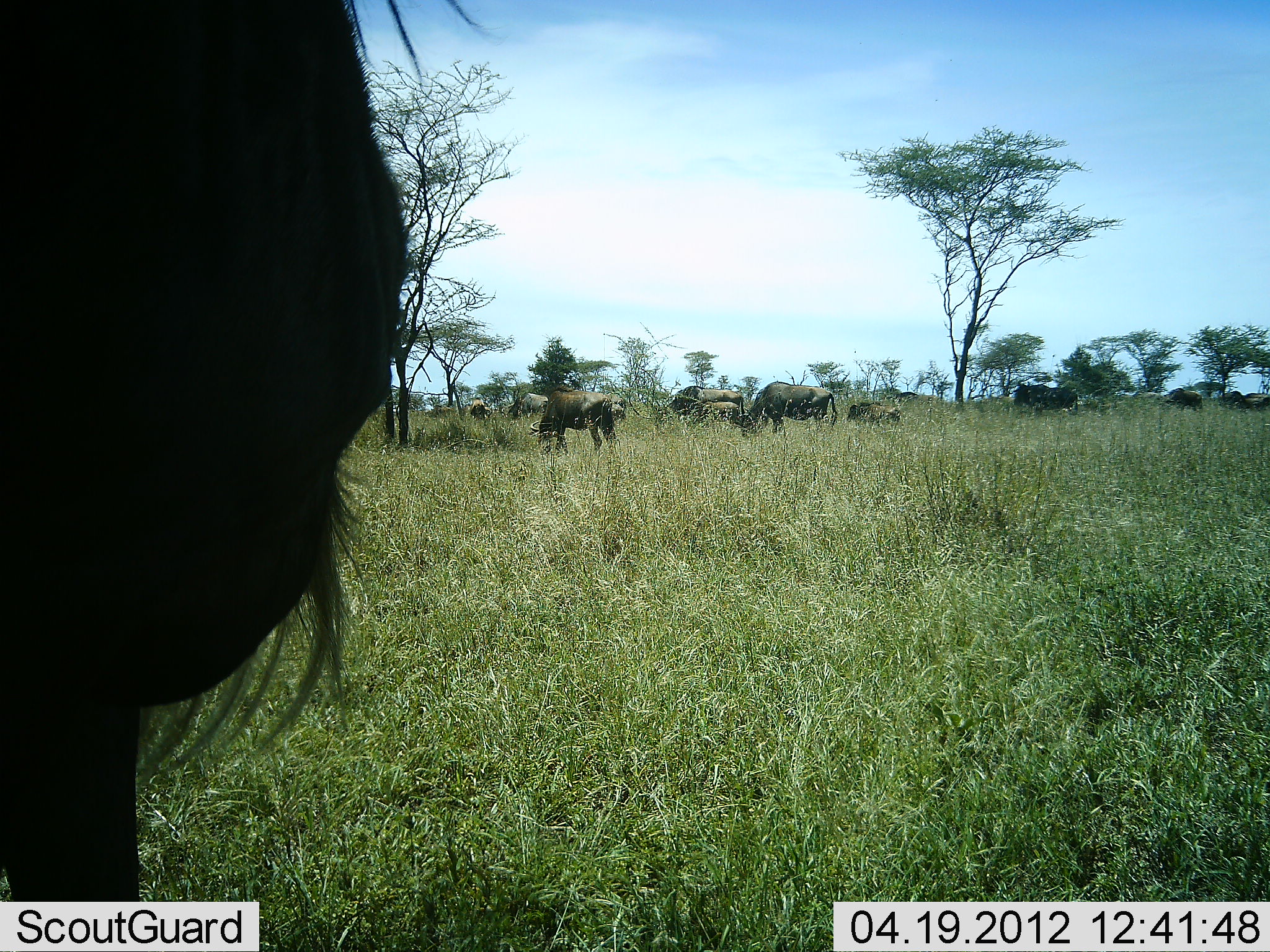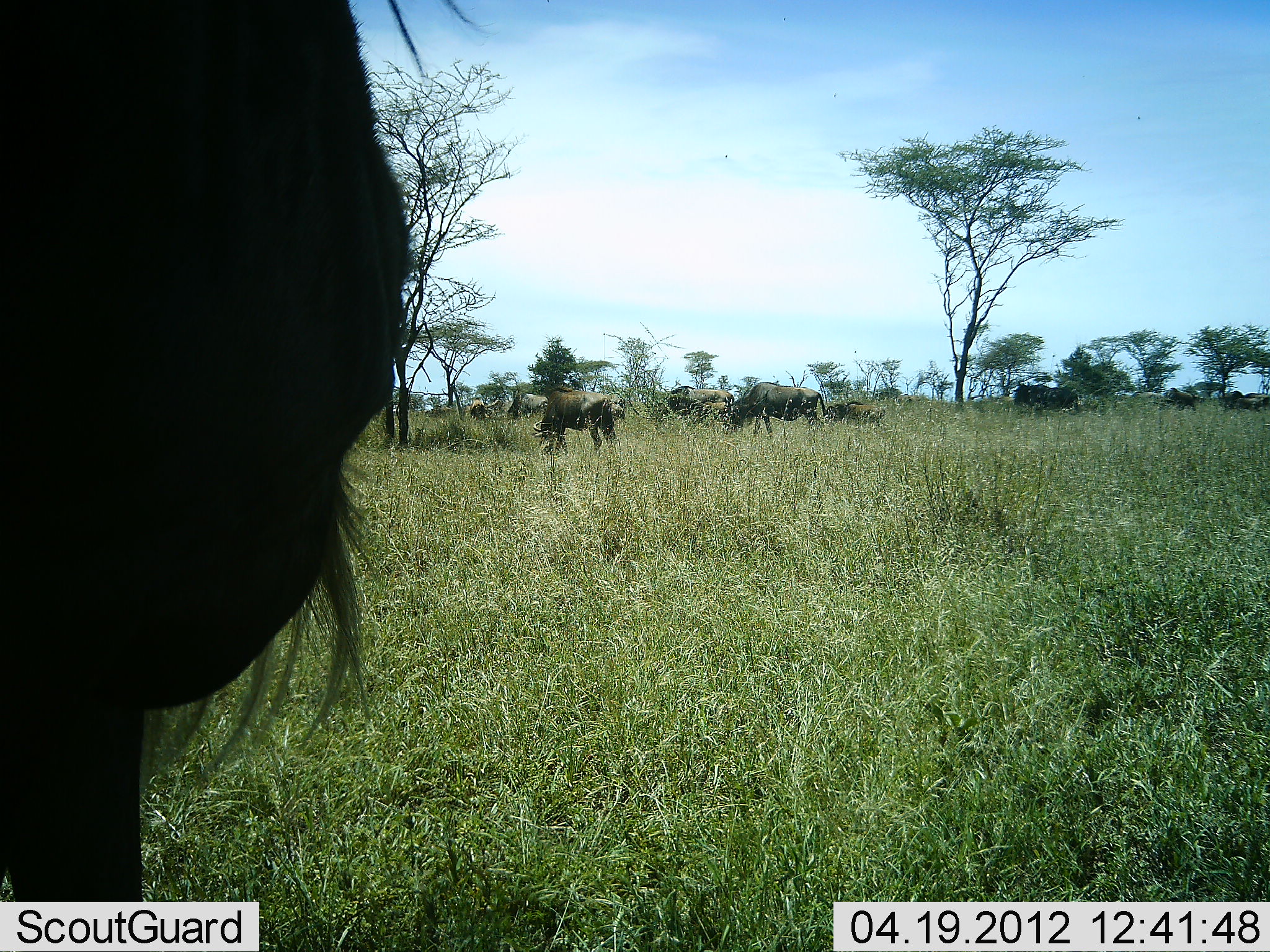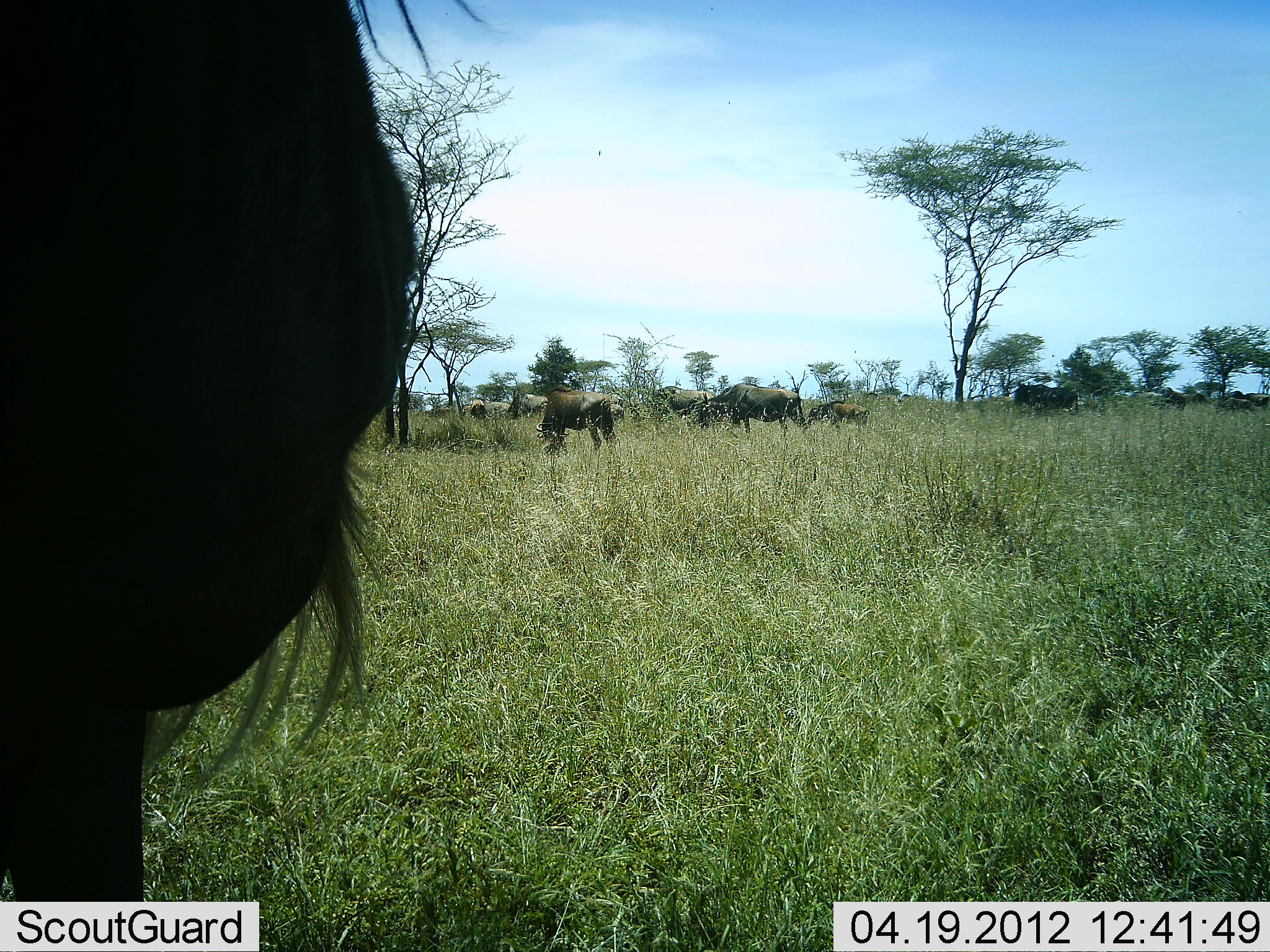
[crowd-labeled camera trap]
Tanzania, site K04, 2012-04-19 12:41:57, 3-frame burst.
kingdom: Animalia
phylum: Chordata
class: Mammalia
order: Artiodactyla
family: Bovidae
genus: Connochaetes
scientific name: Connochaetes taurinus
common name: blue wildebeest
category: wildebeest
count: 11-50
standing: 50%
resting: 0%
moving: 55%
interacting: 0%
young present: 50%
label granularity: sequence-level